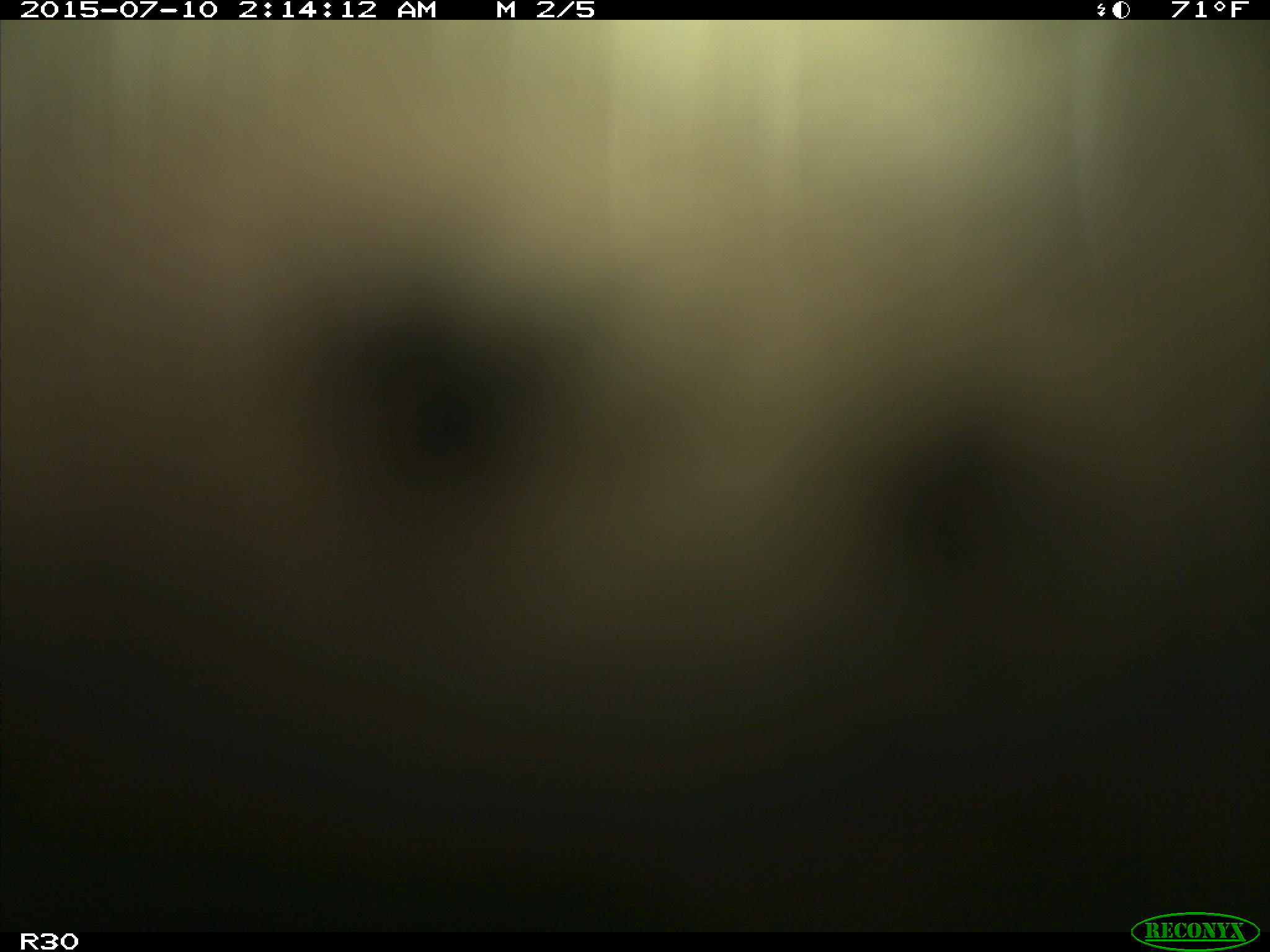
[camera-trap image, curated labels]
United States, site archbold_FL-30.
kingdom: Animalia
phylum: Chordata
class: Mammalia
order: Artiodactyla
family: Bovidae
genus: Bos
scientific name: Bos taurus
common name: domestic cow